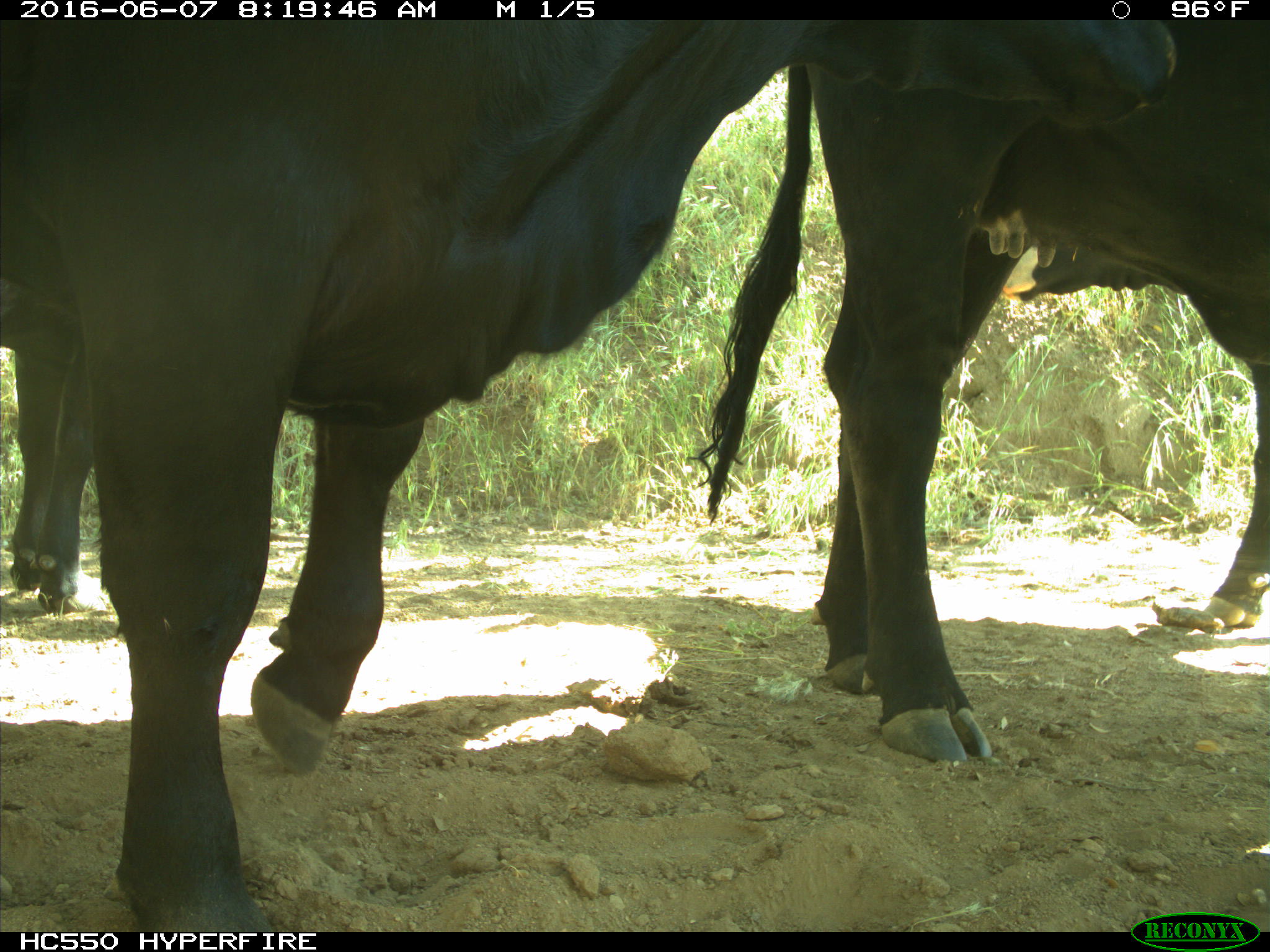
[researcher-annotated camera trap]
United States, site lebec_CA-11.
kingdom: Animalia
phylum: Chordata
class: Mammalia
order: Artiodactyla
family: Bovidae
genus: Bos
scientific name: Bos taurus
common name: domestic cow